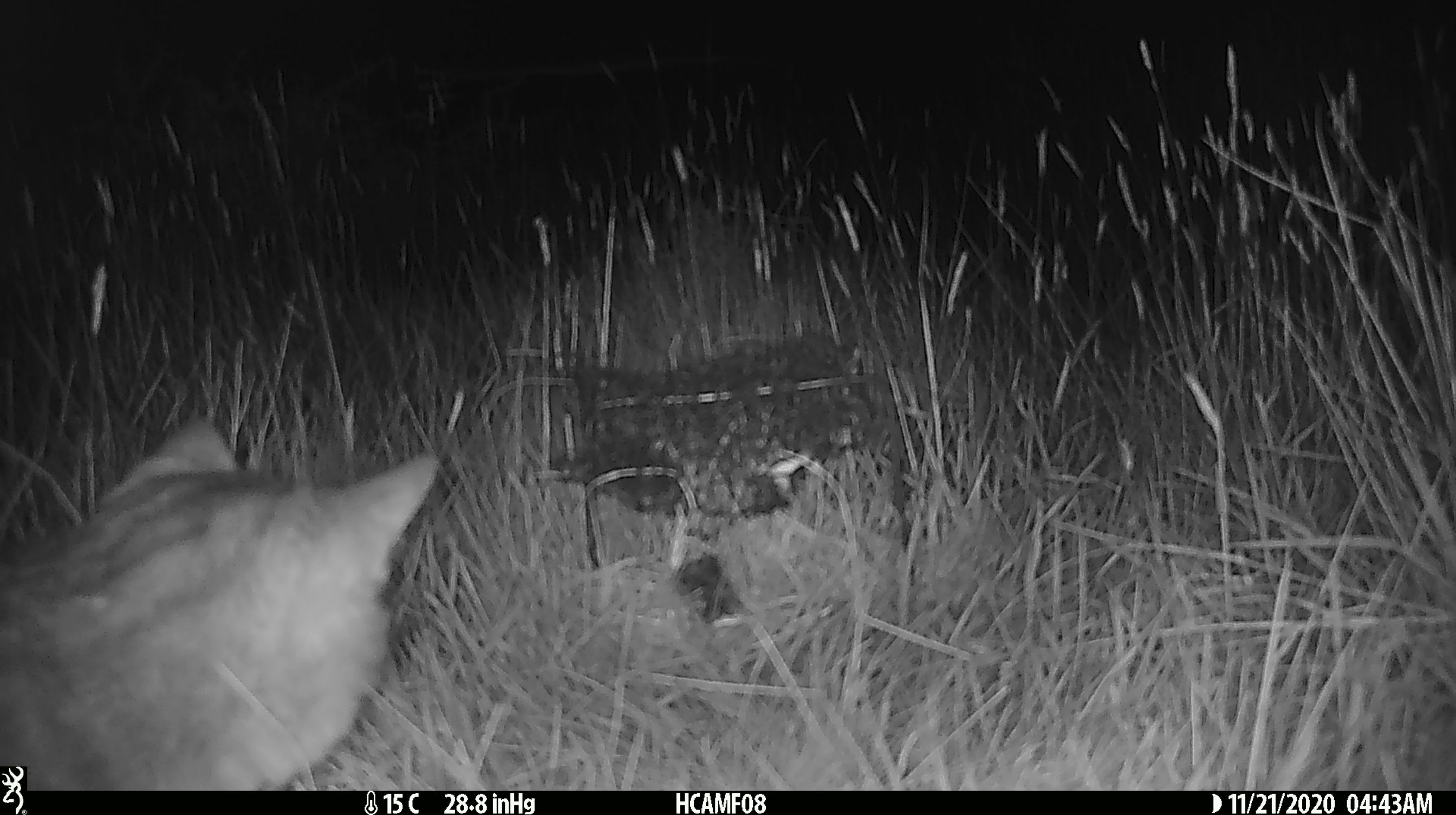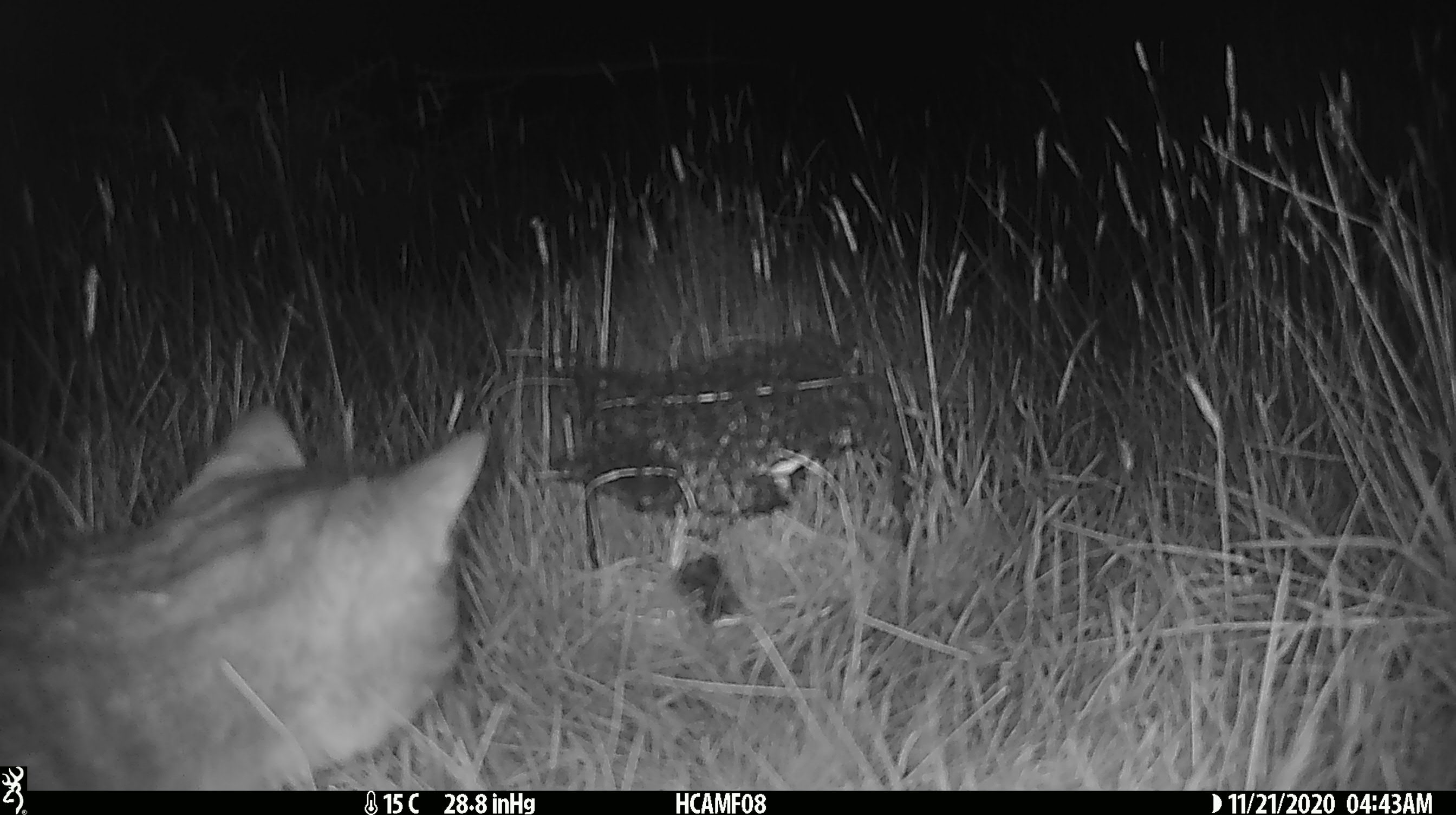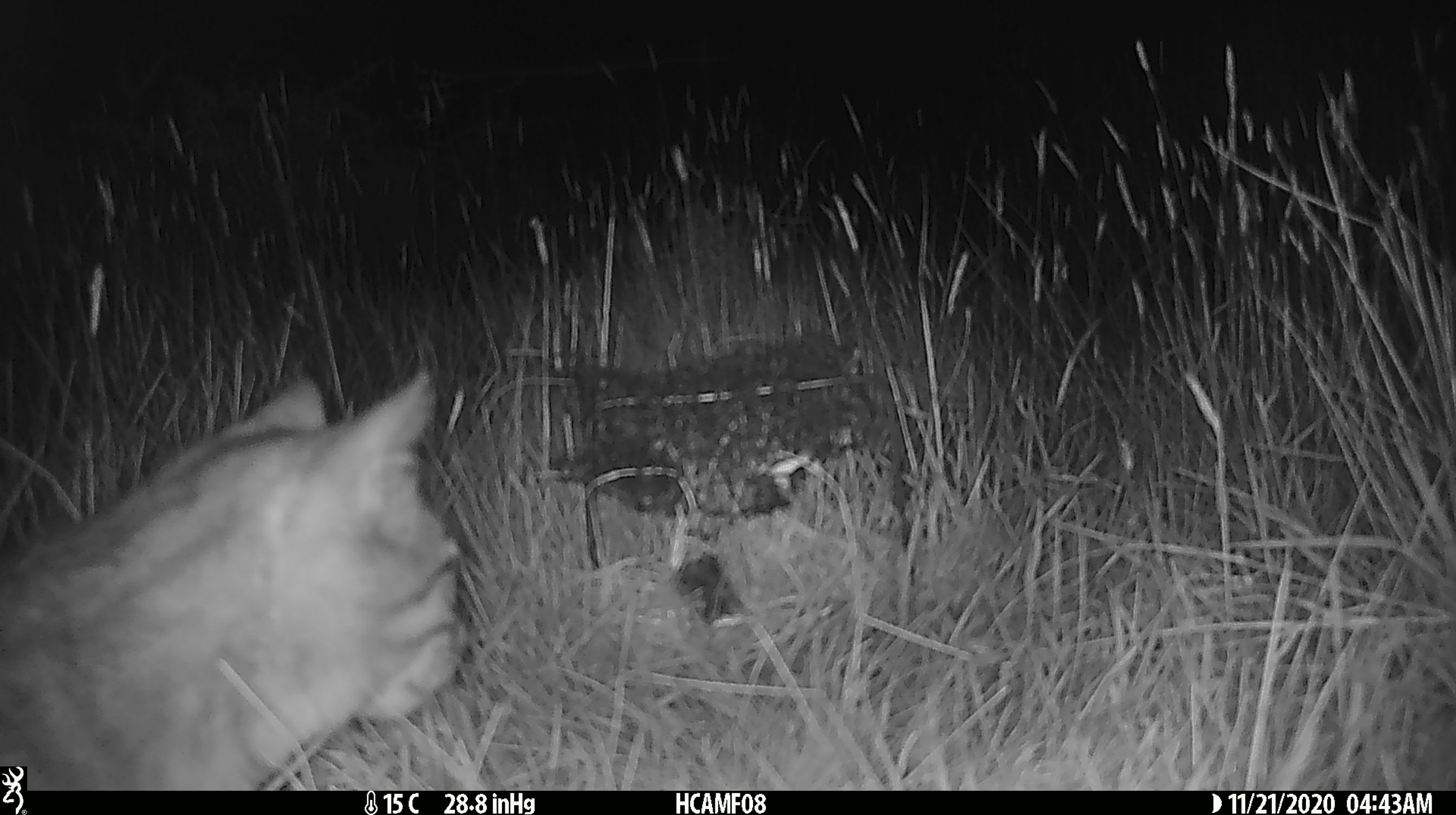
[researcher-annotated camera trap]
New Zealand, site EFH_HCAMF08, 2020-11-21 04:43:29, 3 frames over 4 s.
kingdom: Animalia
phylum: Chordata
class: Mammalia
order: Carnivora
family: Felidae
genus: Felis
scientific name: Felis catus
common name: domestic cat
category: cat